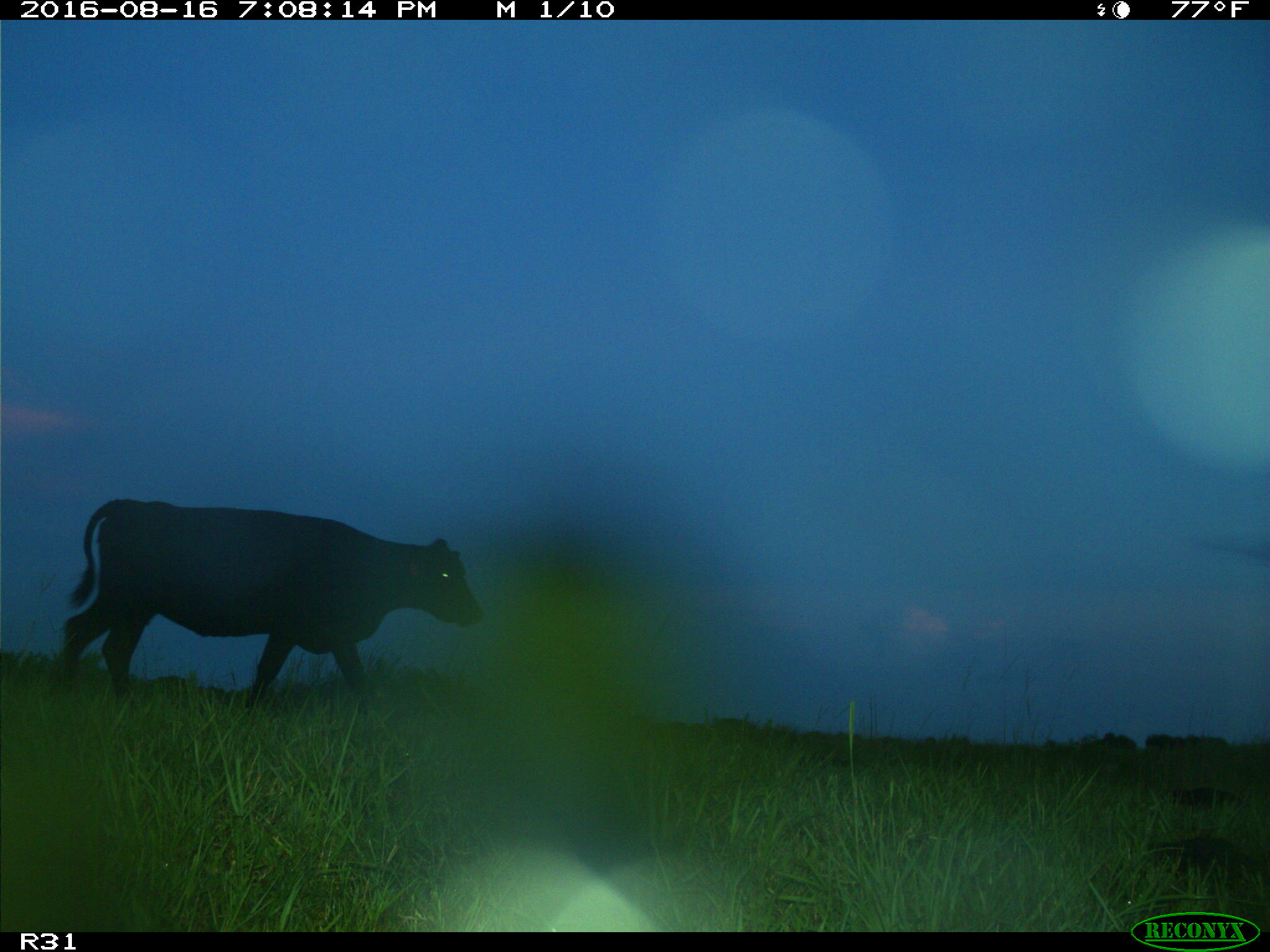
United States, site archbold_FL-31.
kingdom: Animalia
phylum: Chordata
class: Mammalia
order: Artiodactyla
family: Bovidae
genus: Bos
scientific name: Bos taurus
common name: domestic cow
Bos taurus (domestic cow).